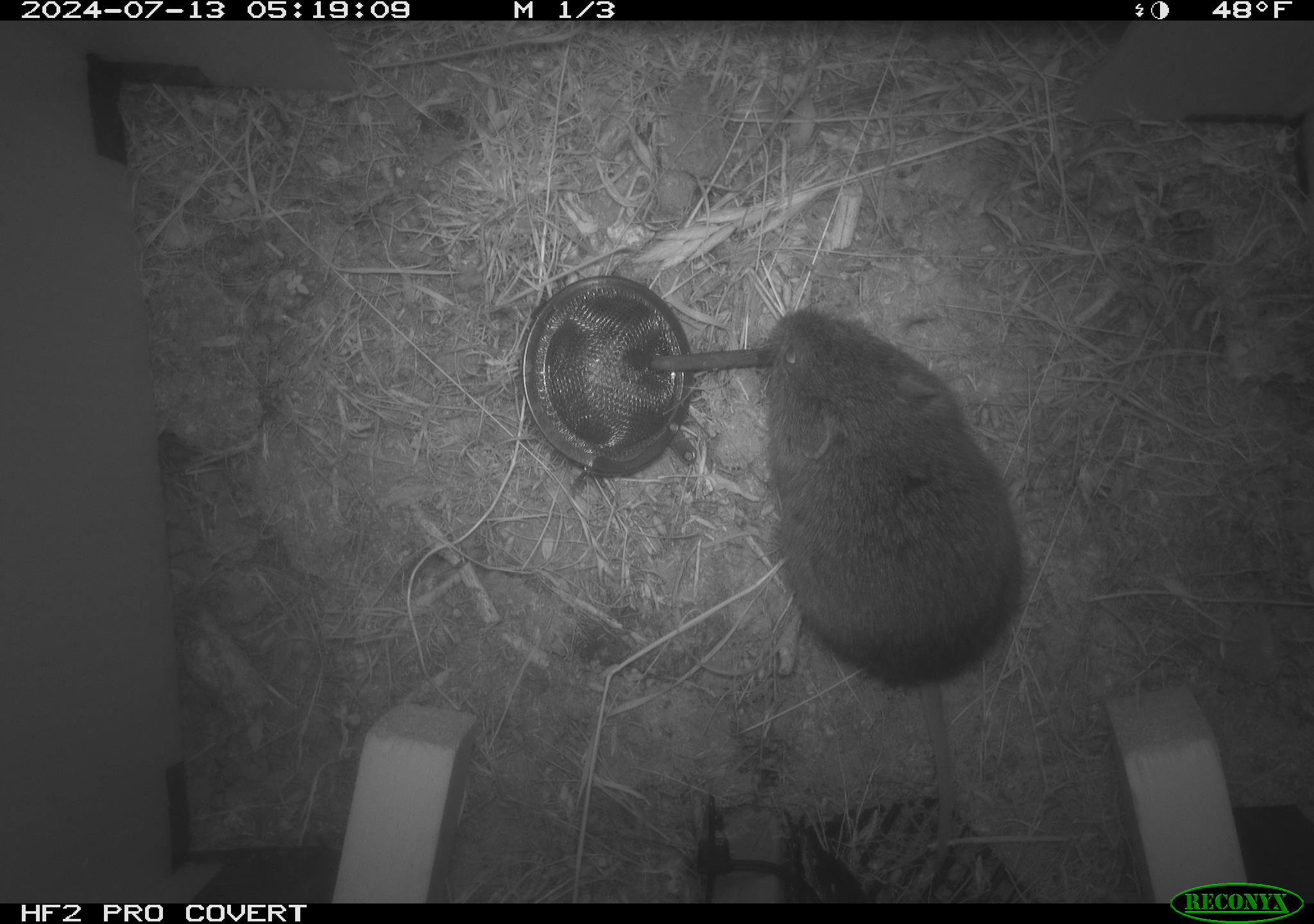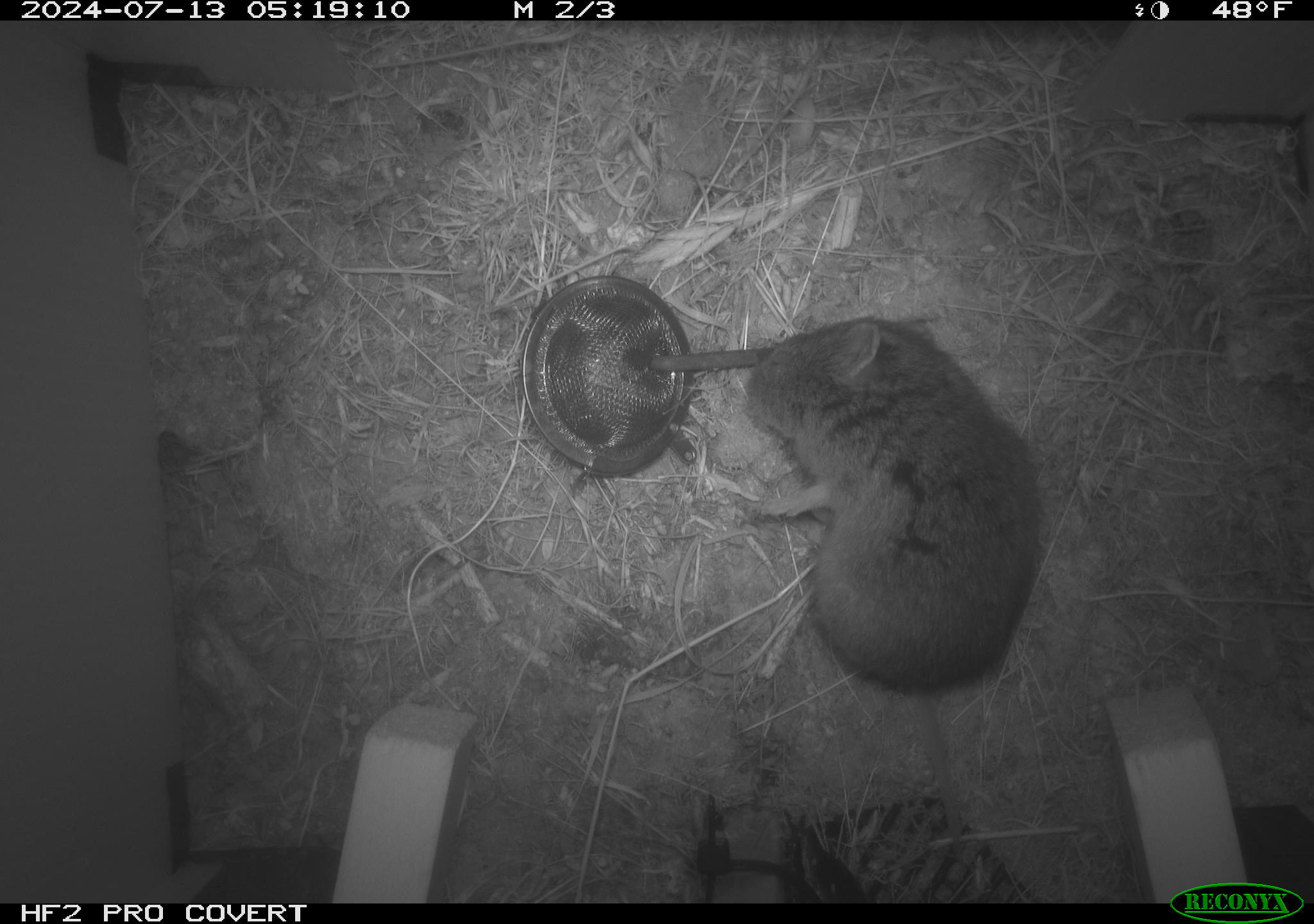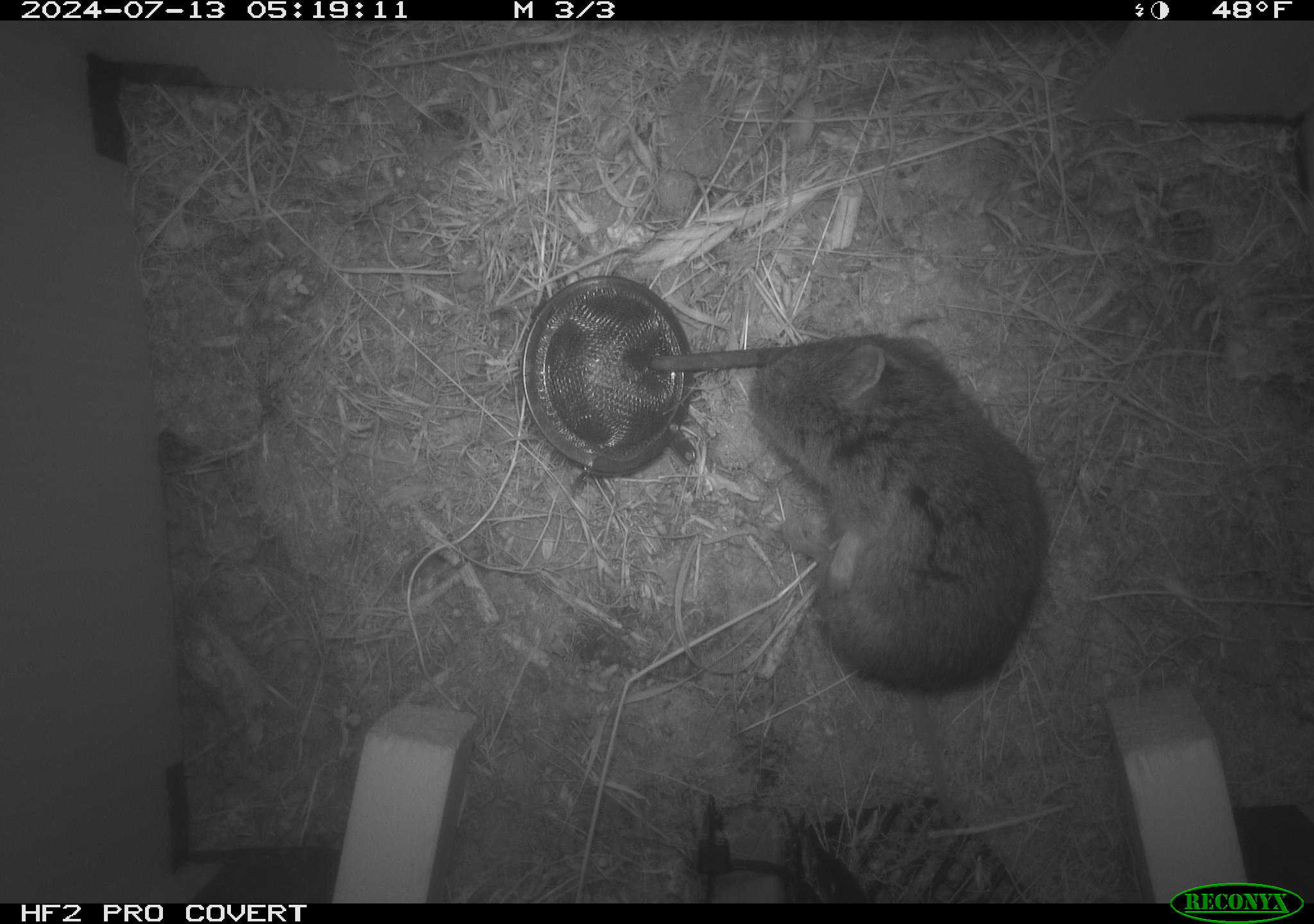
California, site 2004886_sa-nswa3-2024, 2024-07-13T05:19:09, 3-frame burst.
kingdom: Animalia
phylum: Chordata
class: Mammalia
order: Rodentia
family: Cricetidae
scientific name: Arvicolinae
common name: voles, lemmings, and muskrats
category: arvicolinae subfamily